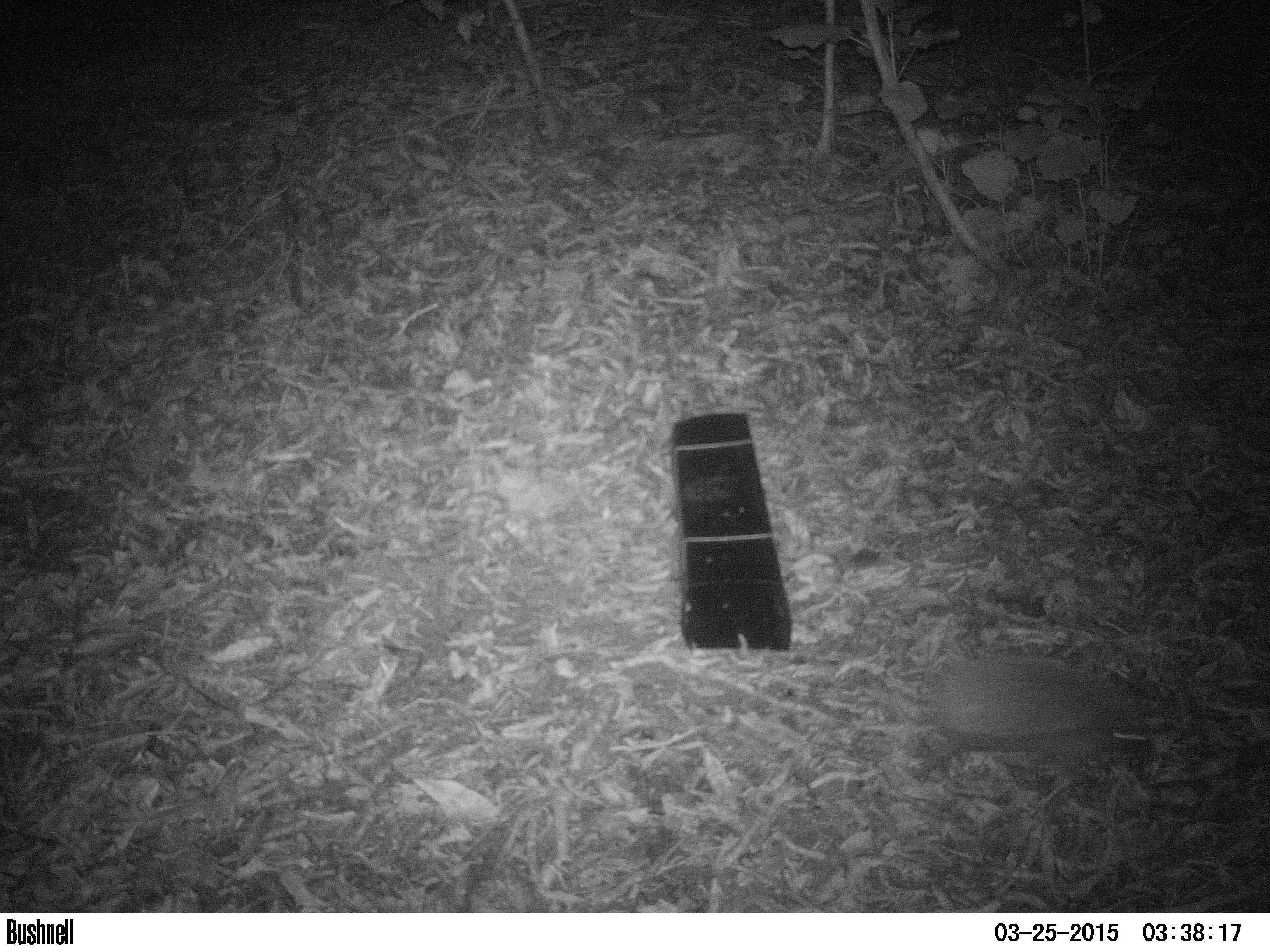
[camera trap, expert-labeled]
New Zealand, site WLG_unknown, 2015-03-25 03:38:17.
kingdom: Animalia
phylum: Chordata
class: Mammalia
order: Eulipotyphla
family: Erinaceidae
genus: Erinaceus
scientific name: Erinaceus europaeus europaeus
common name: european hedgehog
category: hedgehog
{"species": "hedgehog (european hedgehog) (Erinaceus europaeus europaeus)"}